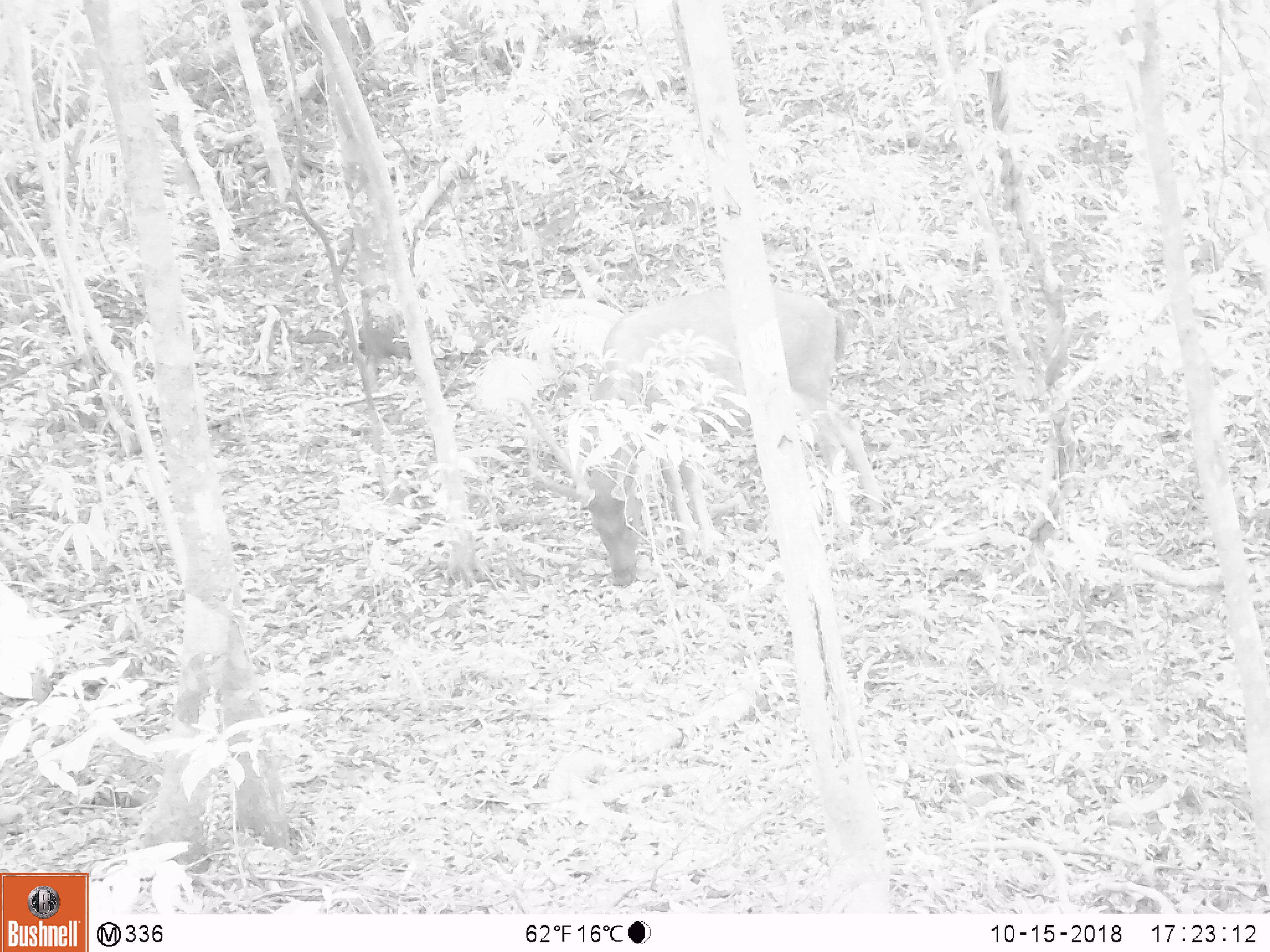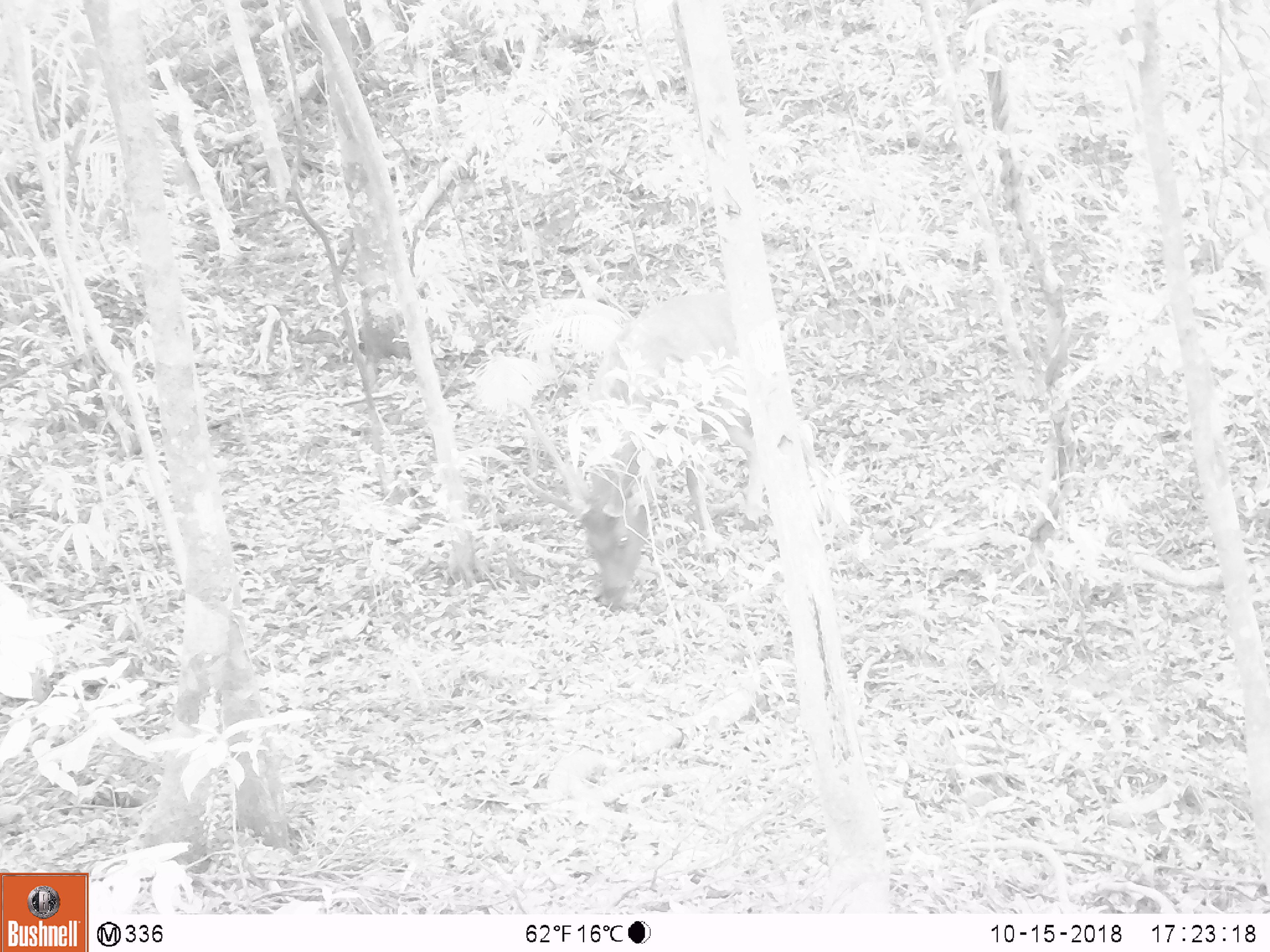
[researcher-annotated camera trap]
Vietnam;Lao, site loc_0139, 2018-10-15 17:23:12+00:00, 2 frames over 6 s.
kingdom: Animalia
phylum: Chordata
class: Mammalia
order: Artiodactyla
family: Cervidae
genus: Rusa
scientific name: Rusa unicolor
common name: sambar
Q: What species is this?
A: Sambar (Rusa unicolor).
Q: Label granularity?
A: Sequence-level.